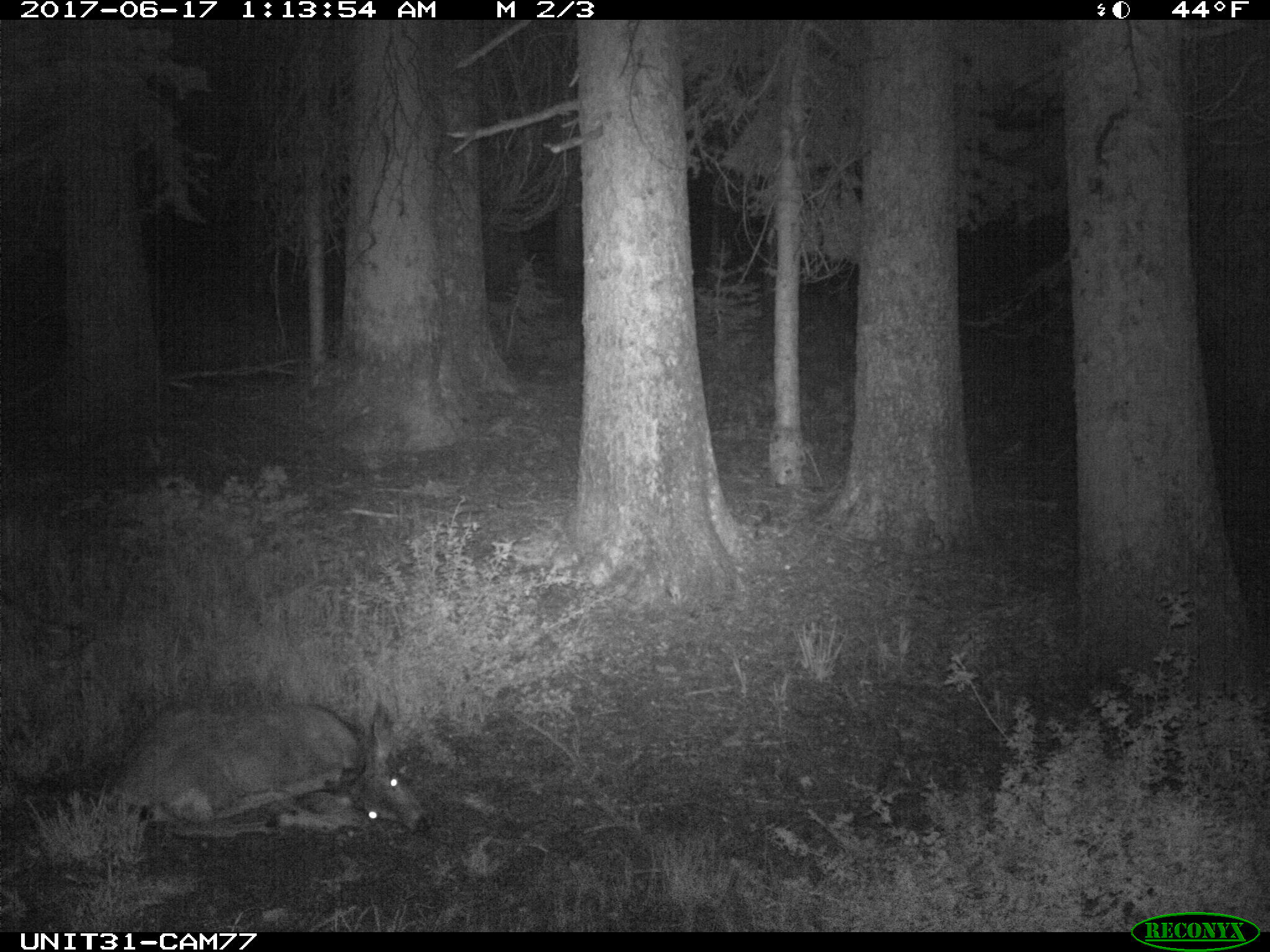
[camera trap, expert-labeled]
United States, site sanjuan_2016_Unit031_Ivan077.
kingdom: Animalia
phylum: Chordata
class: Mammalia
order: Artiodactyla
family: Cervidae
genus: Odocoileus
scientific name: Odocoileus hemionus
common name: mule deer